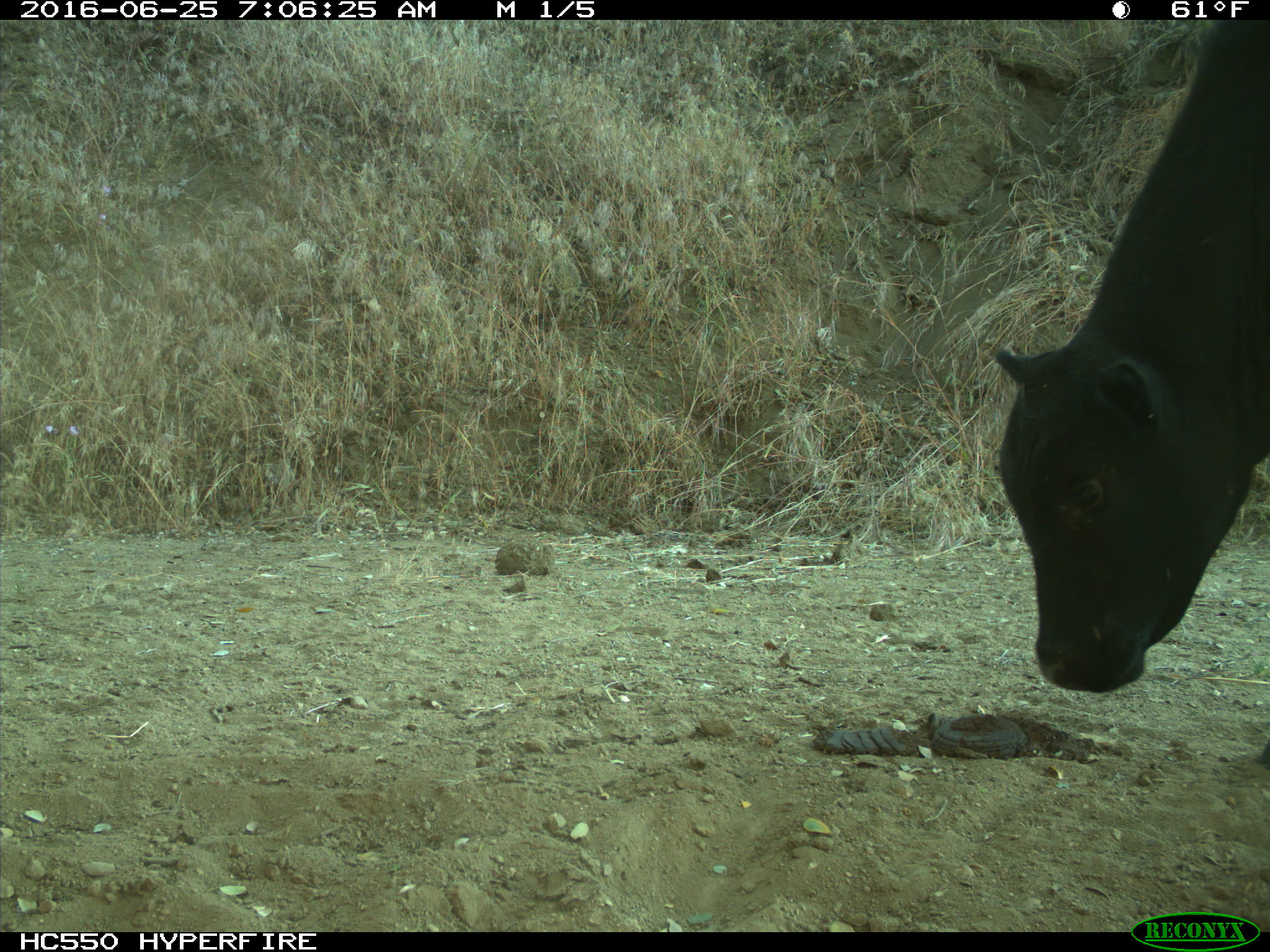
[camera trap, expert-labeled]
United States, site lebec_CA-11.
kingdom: Animalia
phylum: Chordata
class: Mammalia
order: Artiodactyla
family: Bovidae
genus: Bos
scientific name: Bos taurus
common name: domestic cow